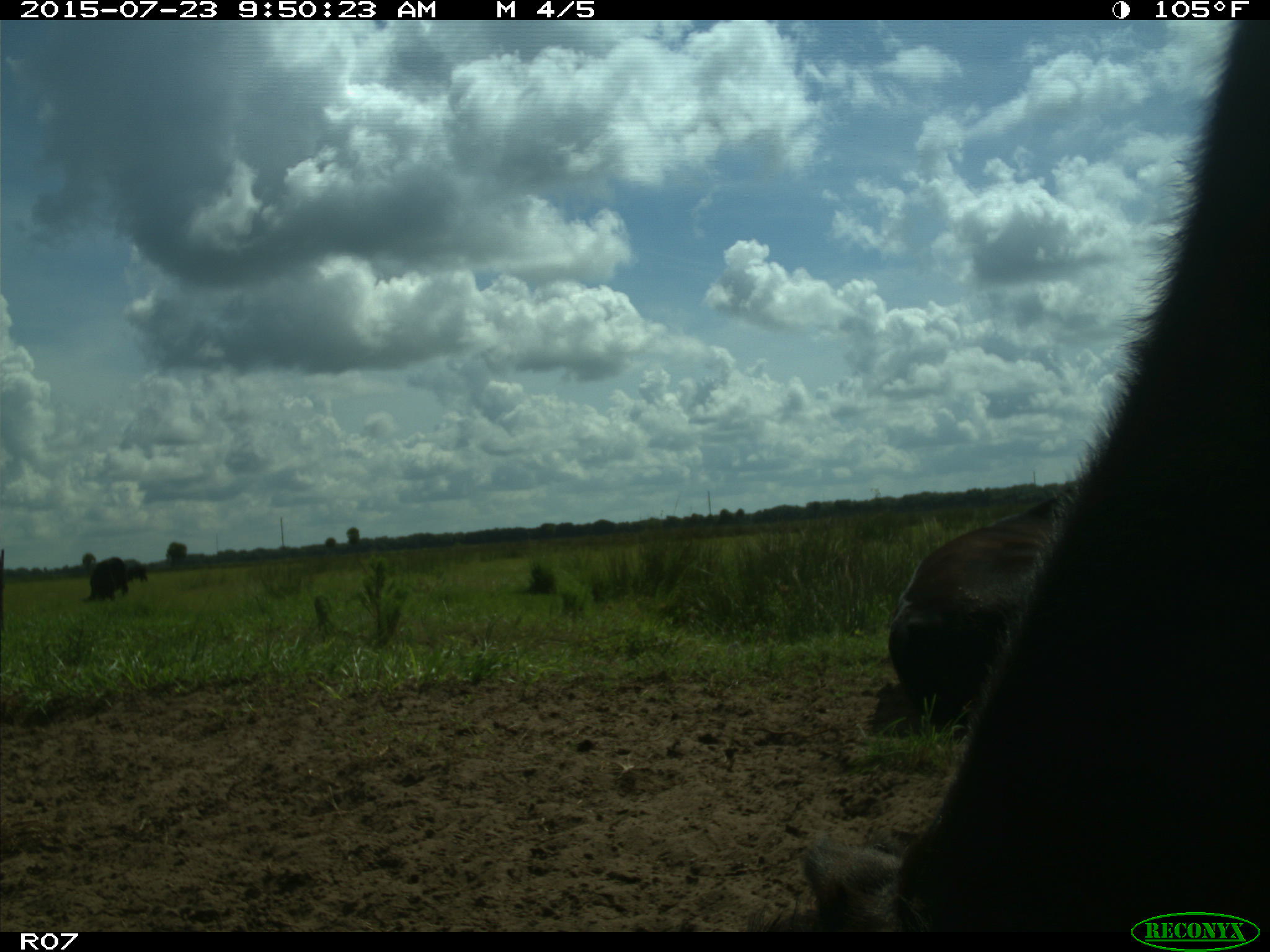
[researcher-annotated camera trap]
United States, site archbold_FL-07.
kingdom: Animalia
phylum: Chordata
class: Mammalia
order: Artiodactyla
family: Bovidae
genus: Bos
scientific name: Bos taurus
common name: domestic cow